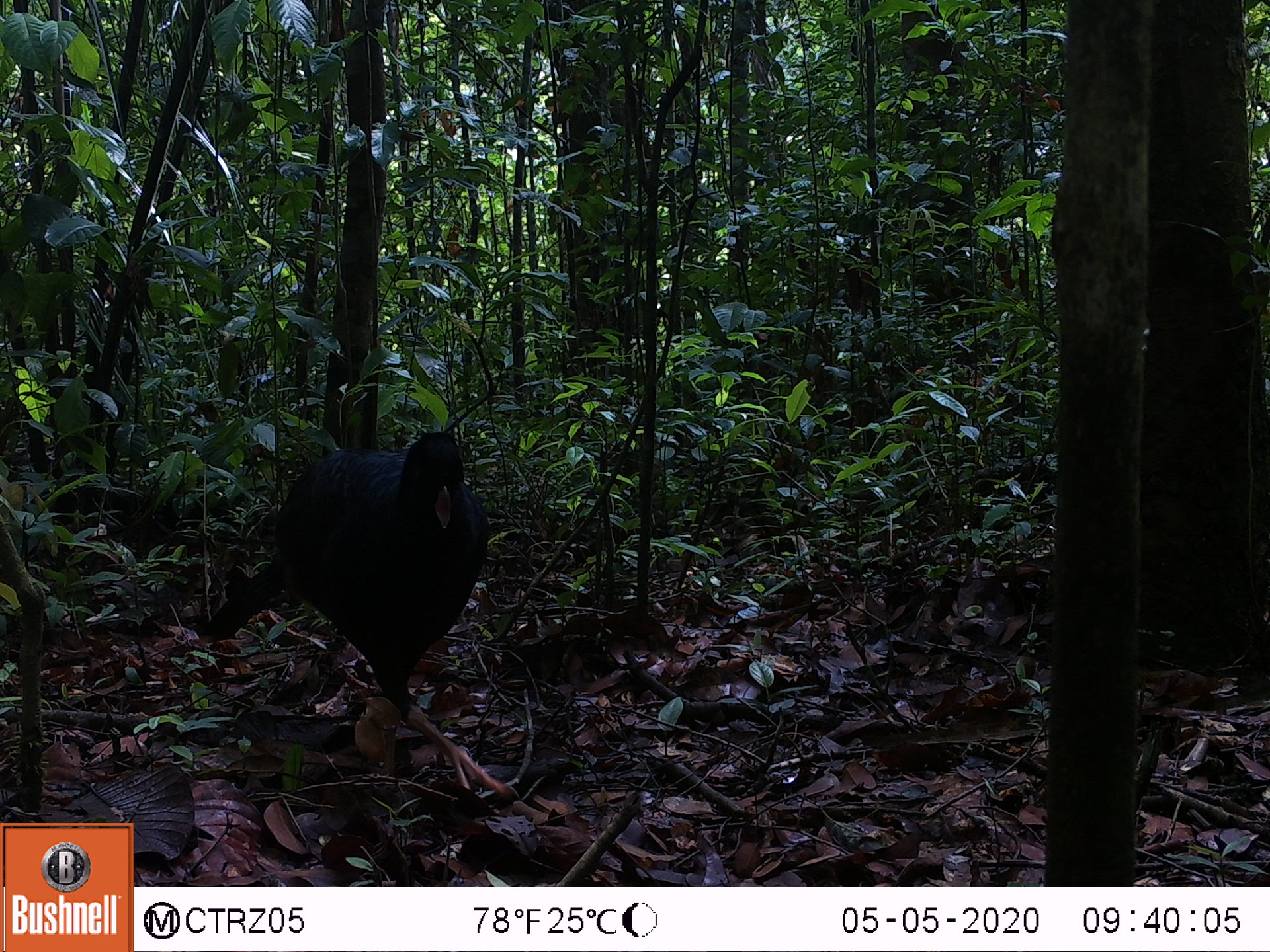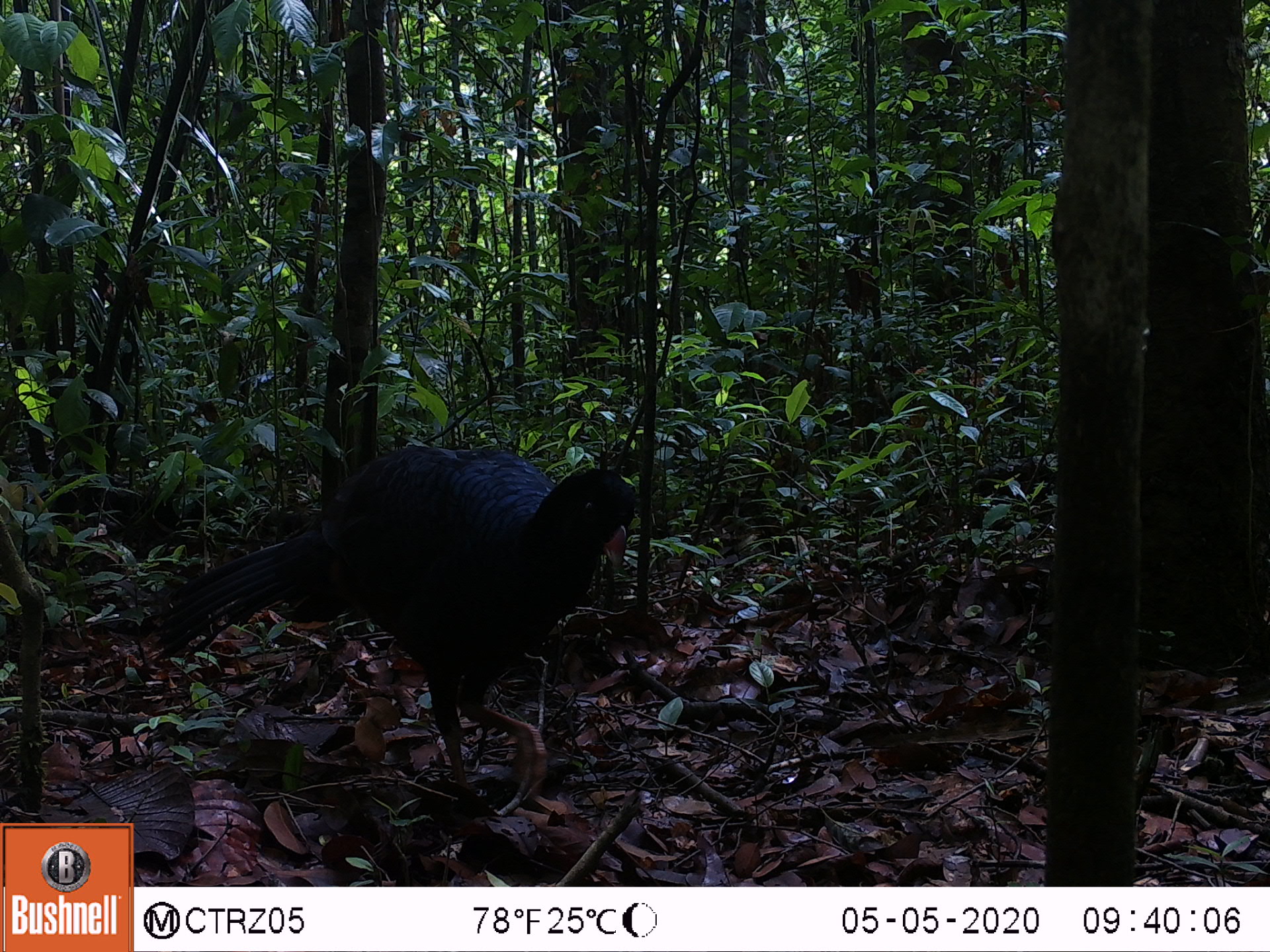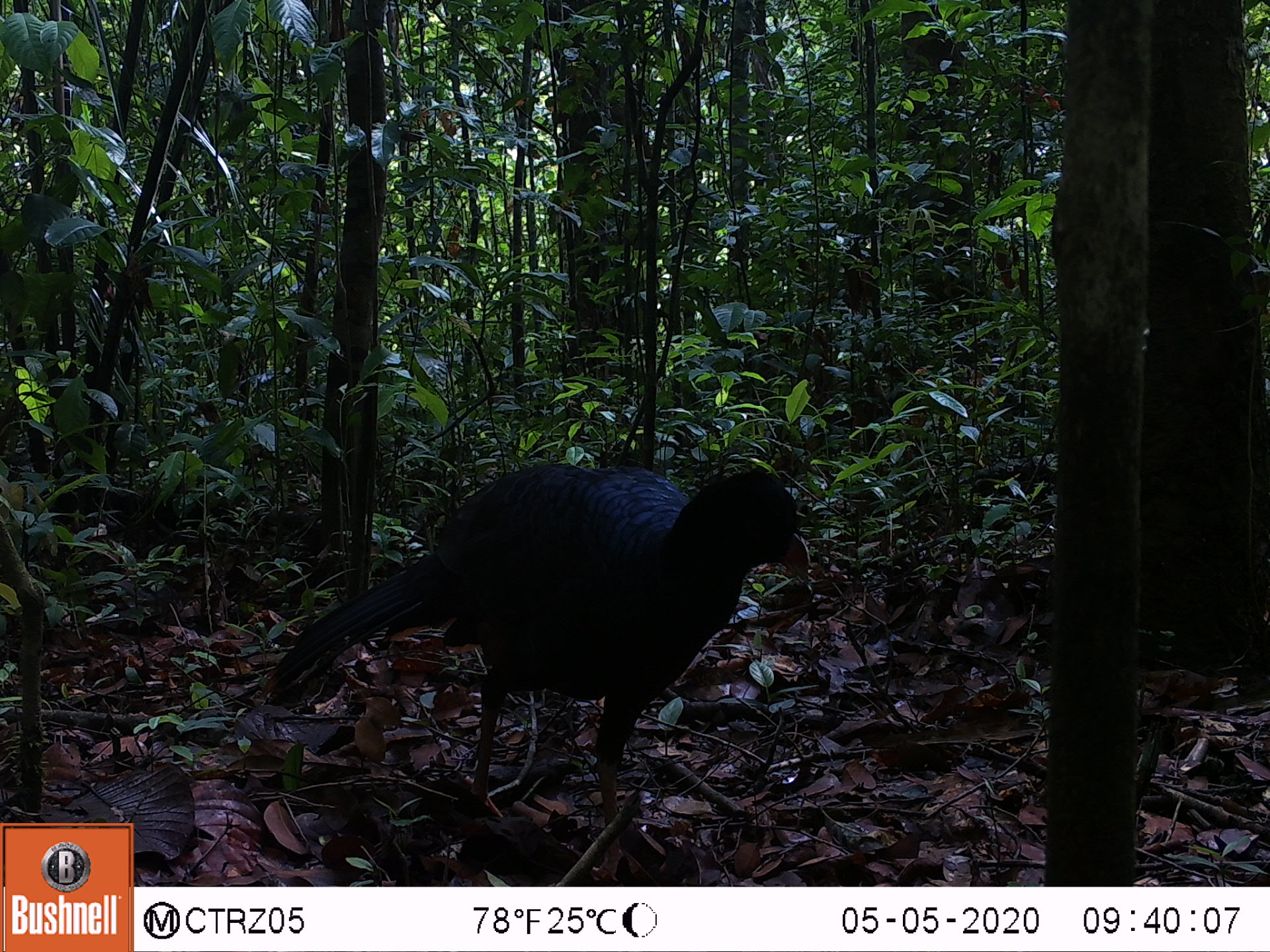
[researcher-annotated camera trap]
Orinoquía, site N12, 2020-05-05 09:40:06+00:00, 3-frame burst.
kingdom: Animalia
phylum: Chordata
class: Aves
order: Galliformes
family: Cracidae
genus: Mitu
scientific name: Mitu salvini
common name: salvin's currasow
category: salvins curassow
Salvins curassow (salvin's currasow) (Mitu salvini).